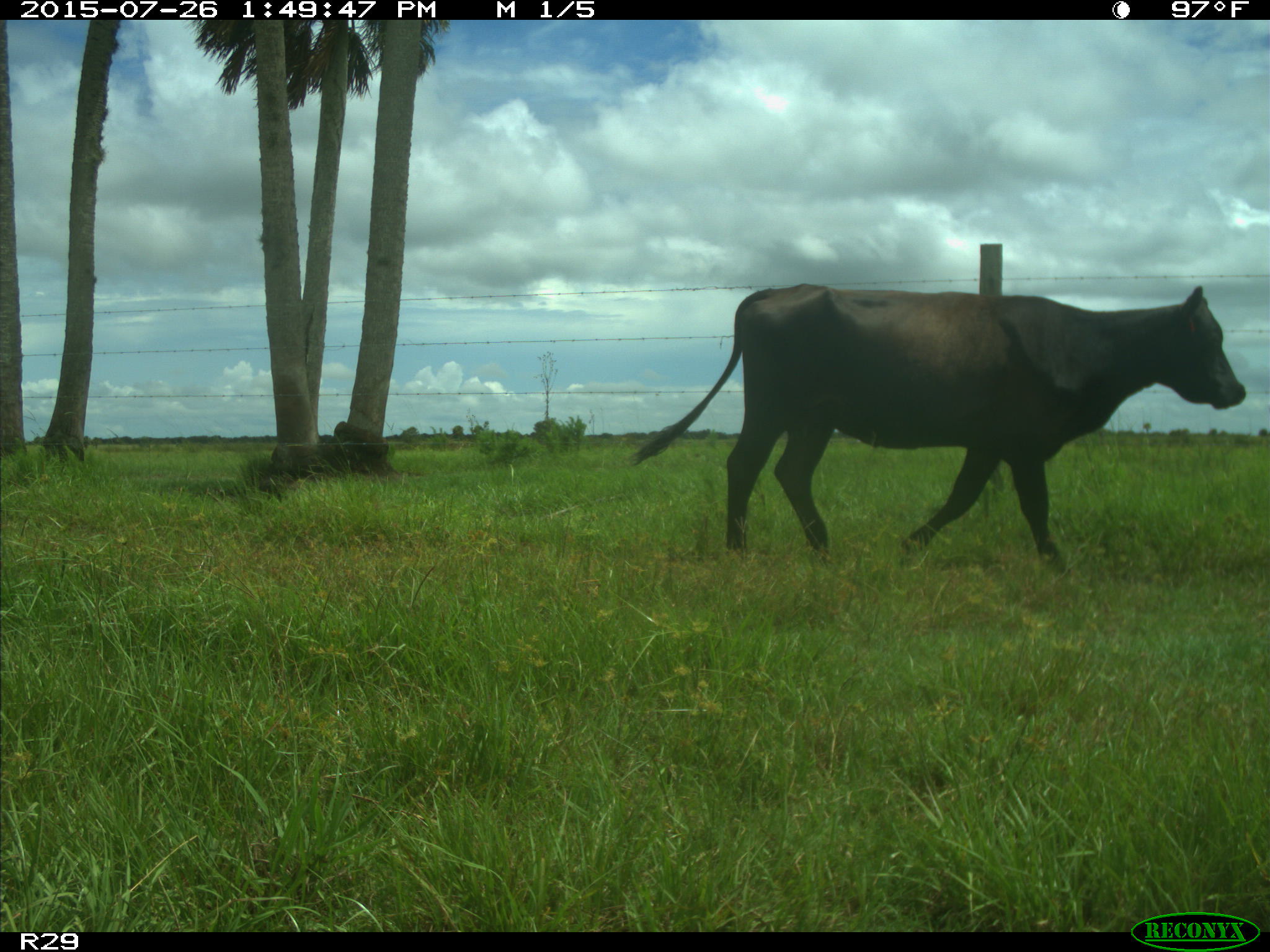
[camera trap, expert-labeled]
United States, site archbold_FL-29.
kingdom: Animalia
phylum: Chordata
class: Mammalia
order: Artiodactyla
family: Bovidae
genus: Bos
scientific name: Bos taurus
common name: domestic cow